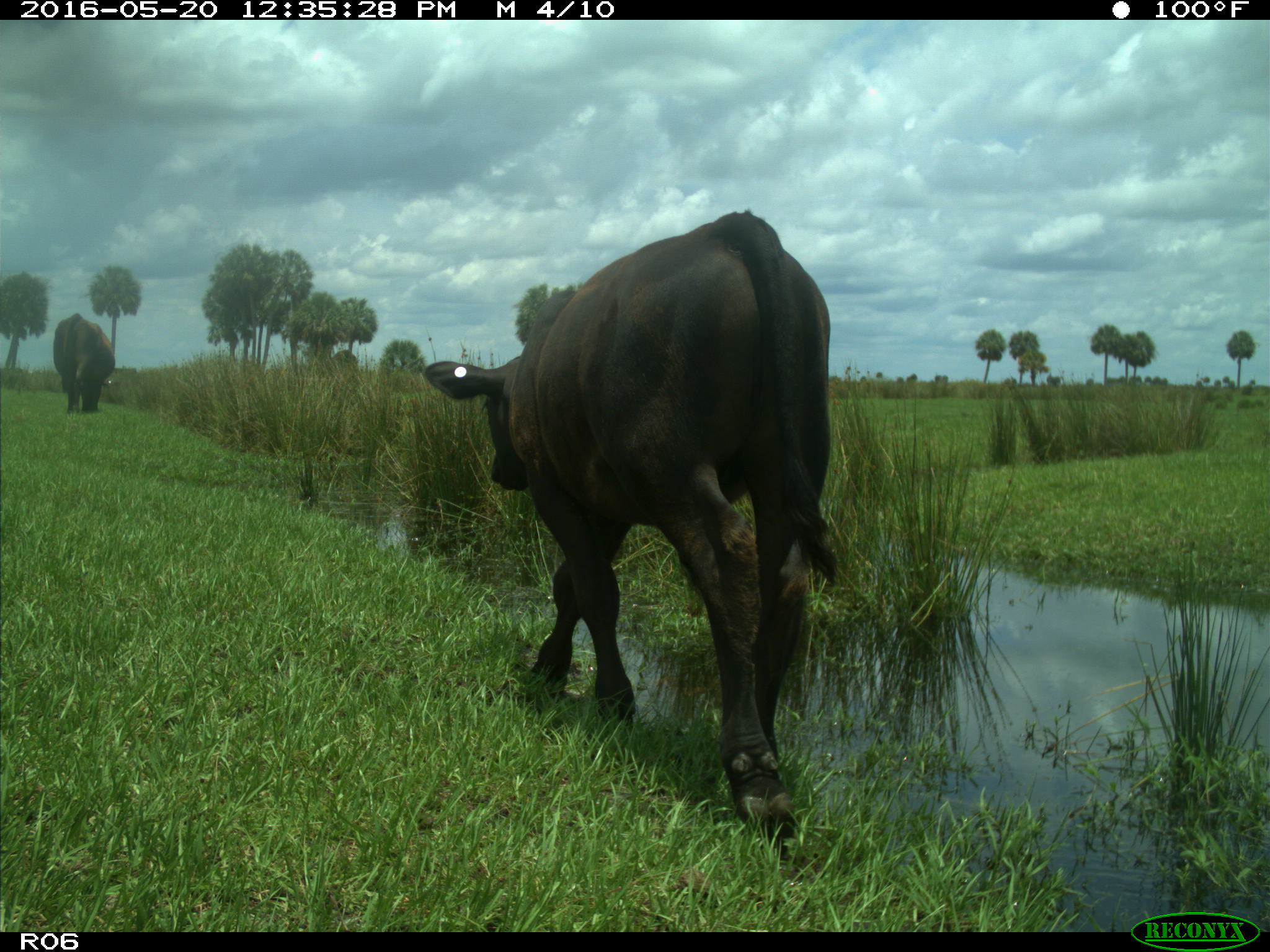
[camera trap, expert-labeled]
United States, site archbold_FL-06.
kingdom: Animalia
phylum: Chordata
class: Mammalia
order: Artiodactyla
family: Bovidae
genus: Bos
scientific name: Bos taurus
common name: domestic cow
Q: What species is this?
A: Bos taurus (domestic cow).